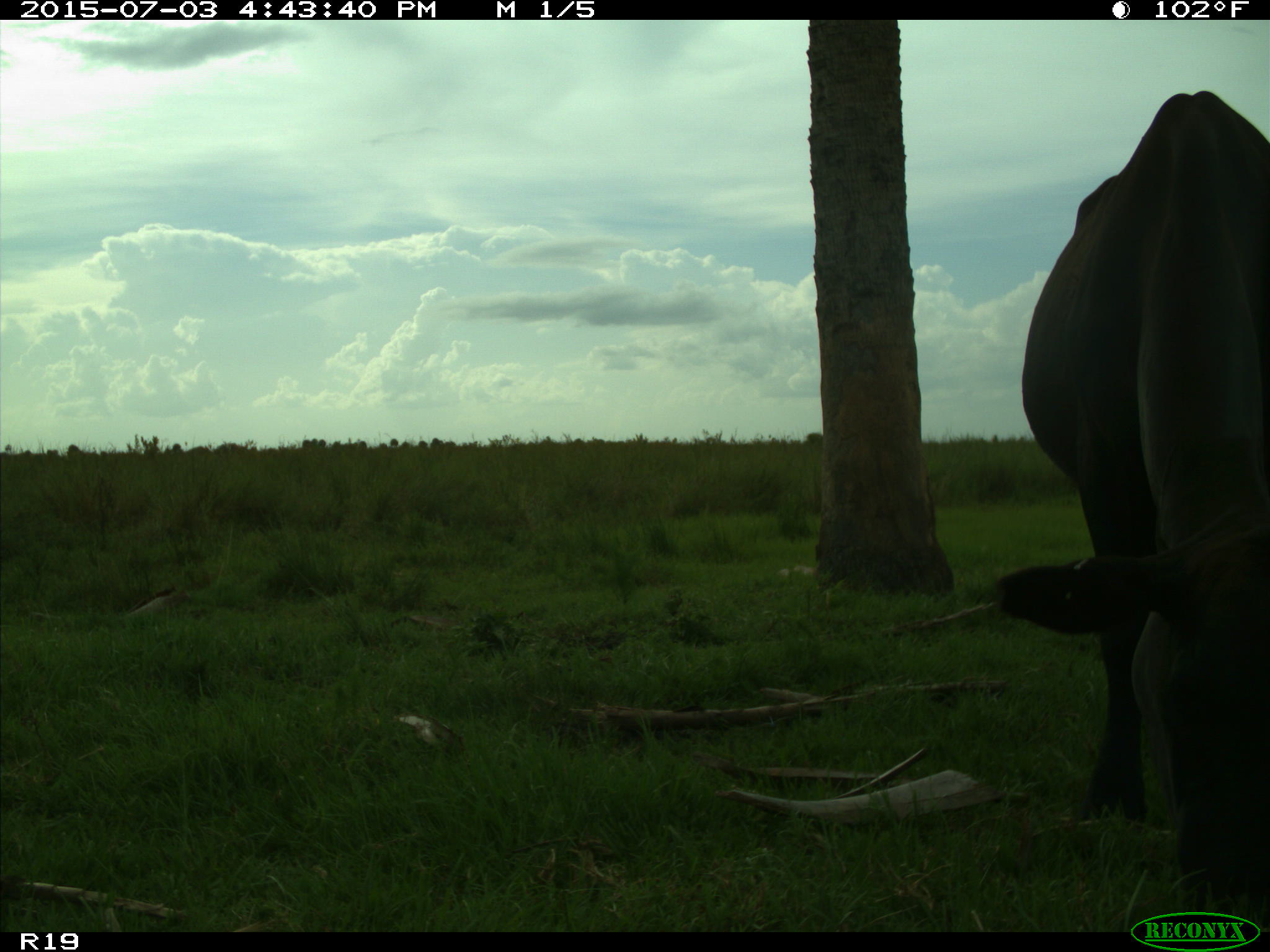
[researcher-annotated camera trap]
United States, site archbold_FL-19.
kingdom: Animalia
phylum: Chordata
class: Mammalia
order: Artiodactyla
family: Bovidae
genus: Bos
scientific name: Bos taurus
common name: domestic cow